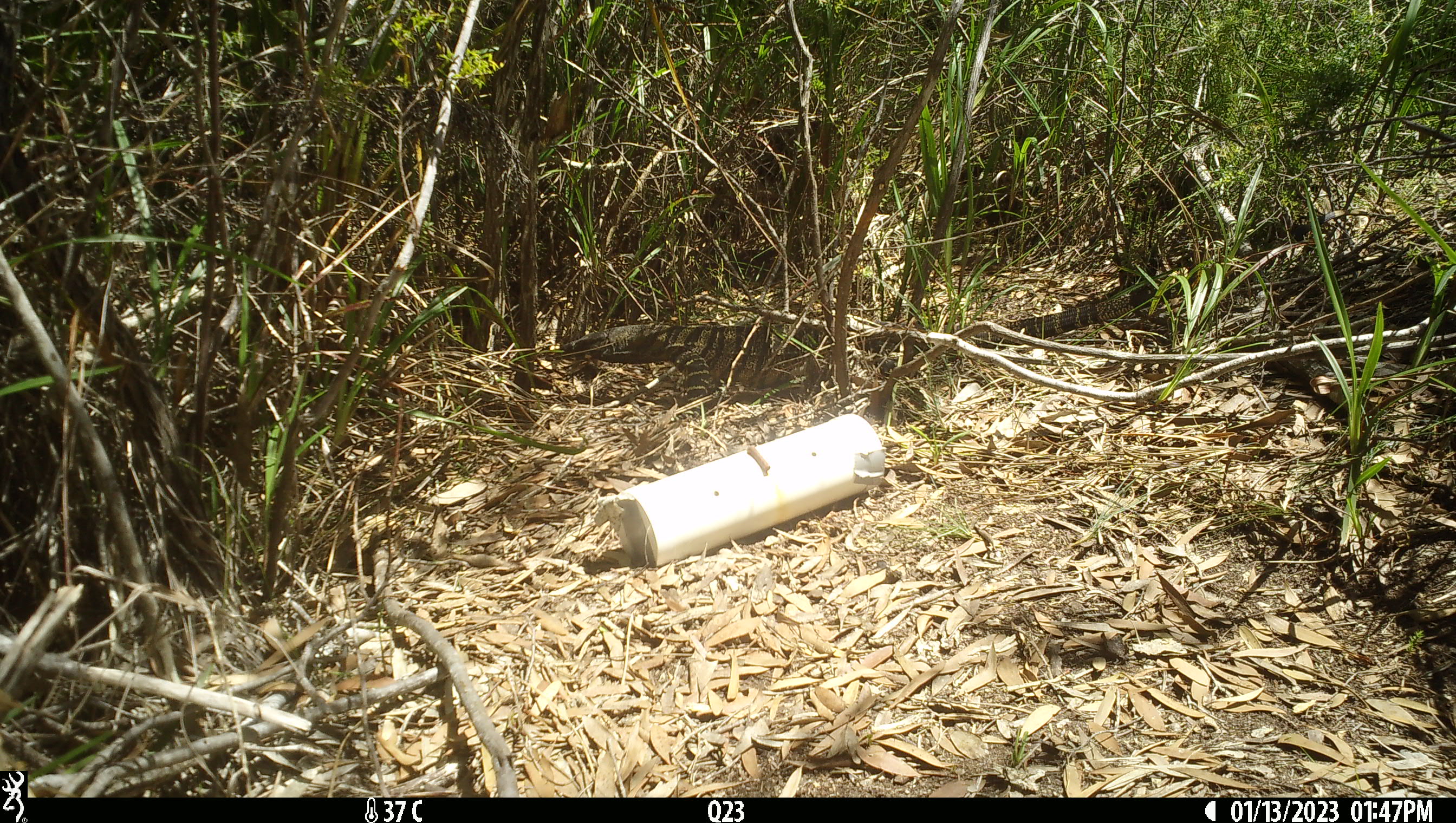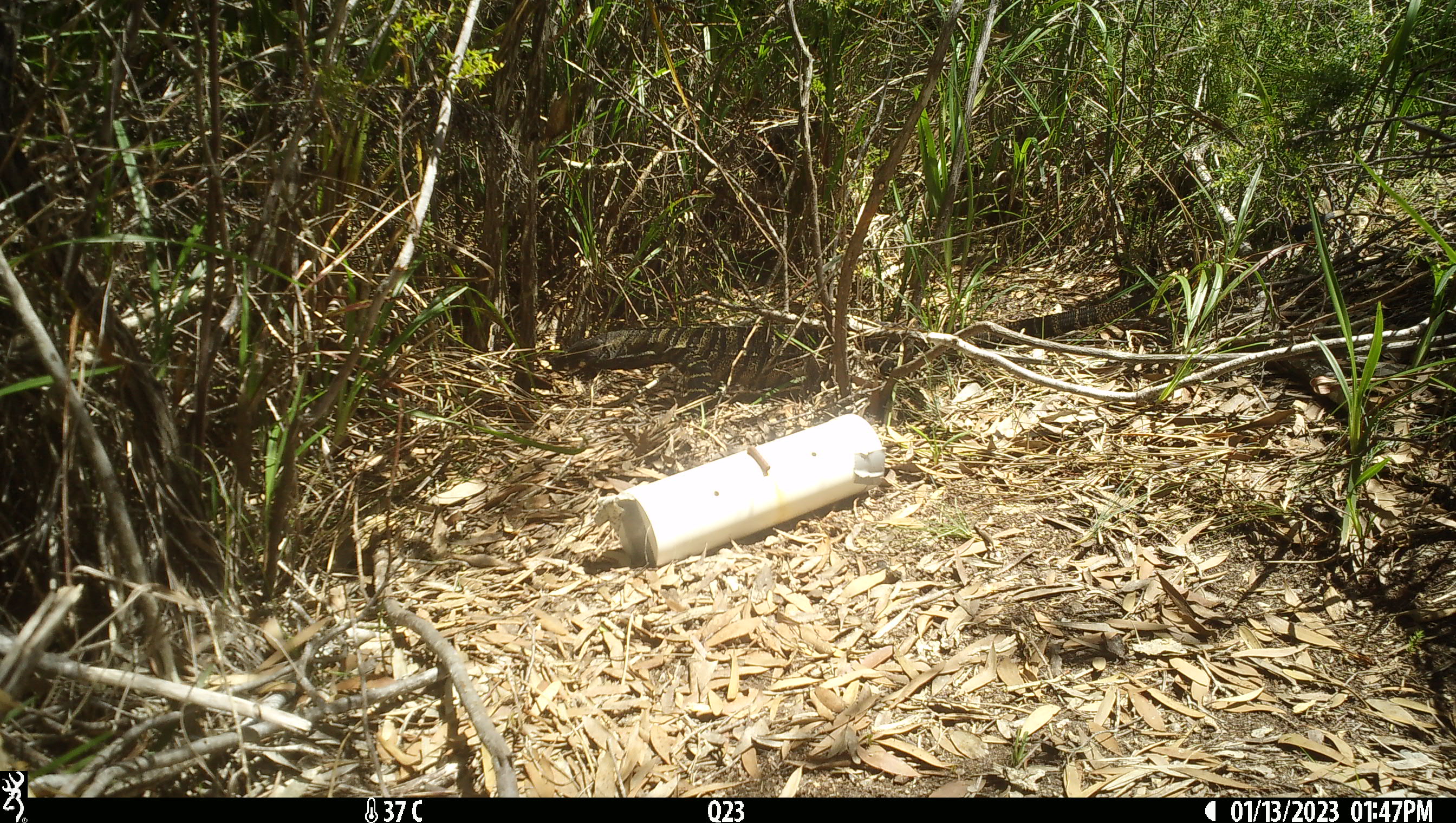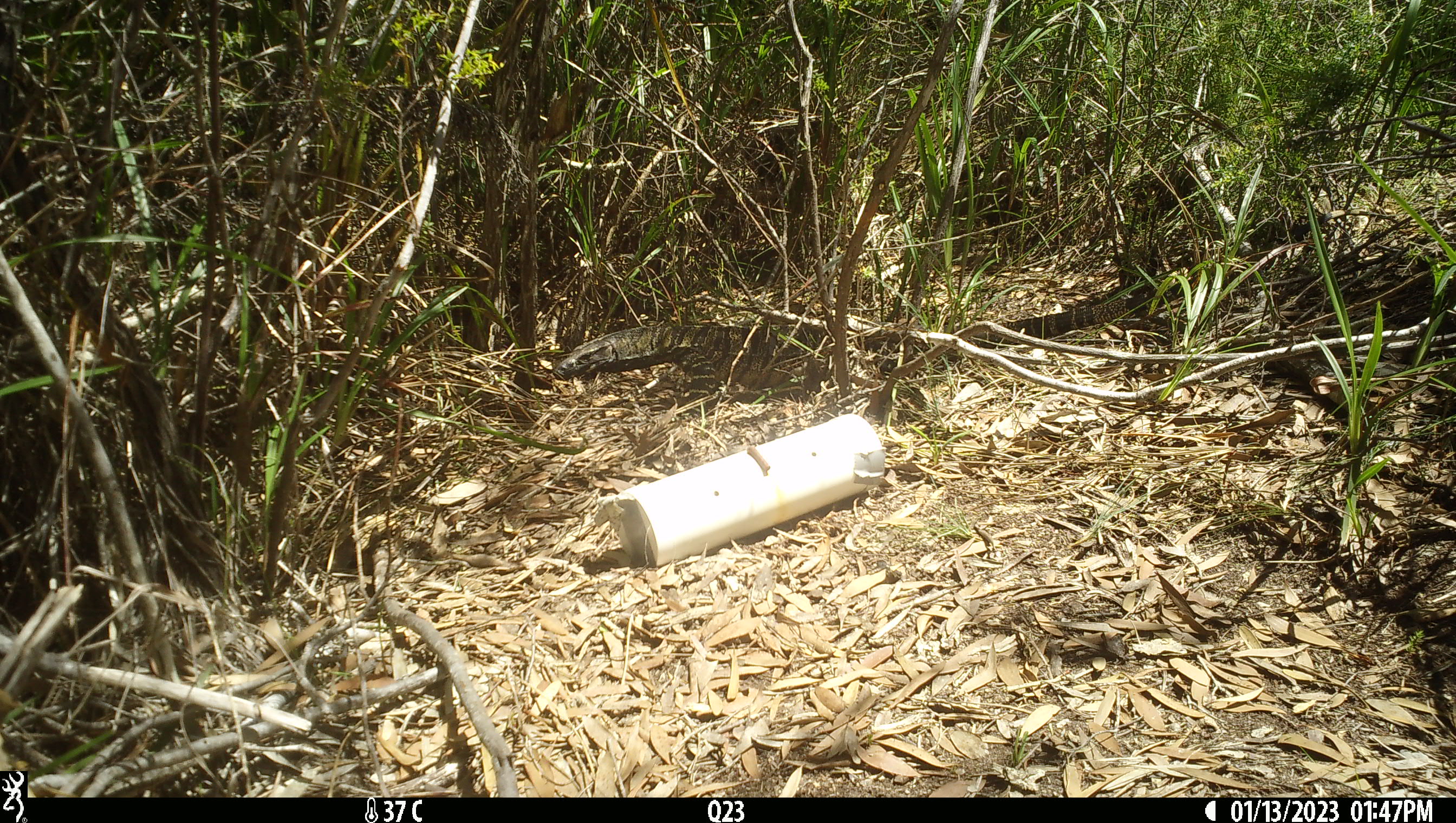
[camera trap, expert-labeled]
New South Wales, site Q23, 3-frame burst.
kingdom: Animalia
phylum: Chordata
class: Reptilia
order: Squamata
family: Varanidae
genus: Varanus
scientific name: Varanus varius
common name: lace monitor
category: goanna